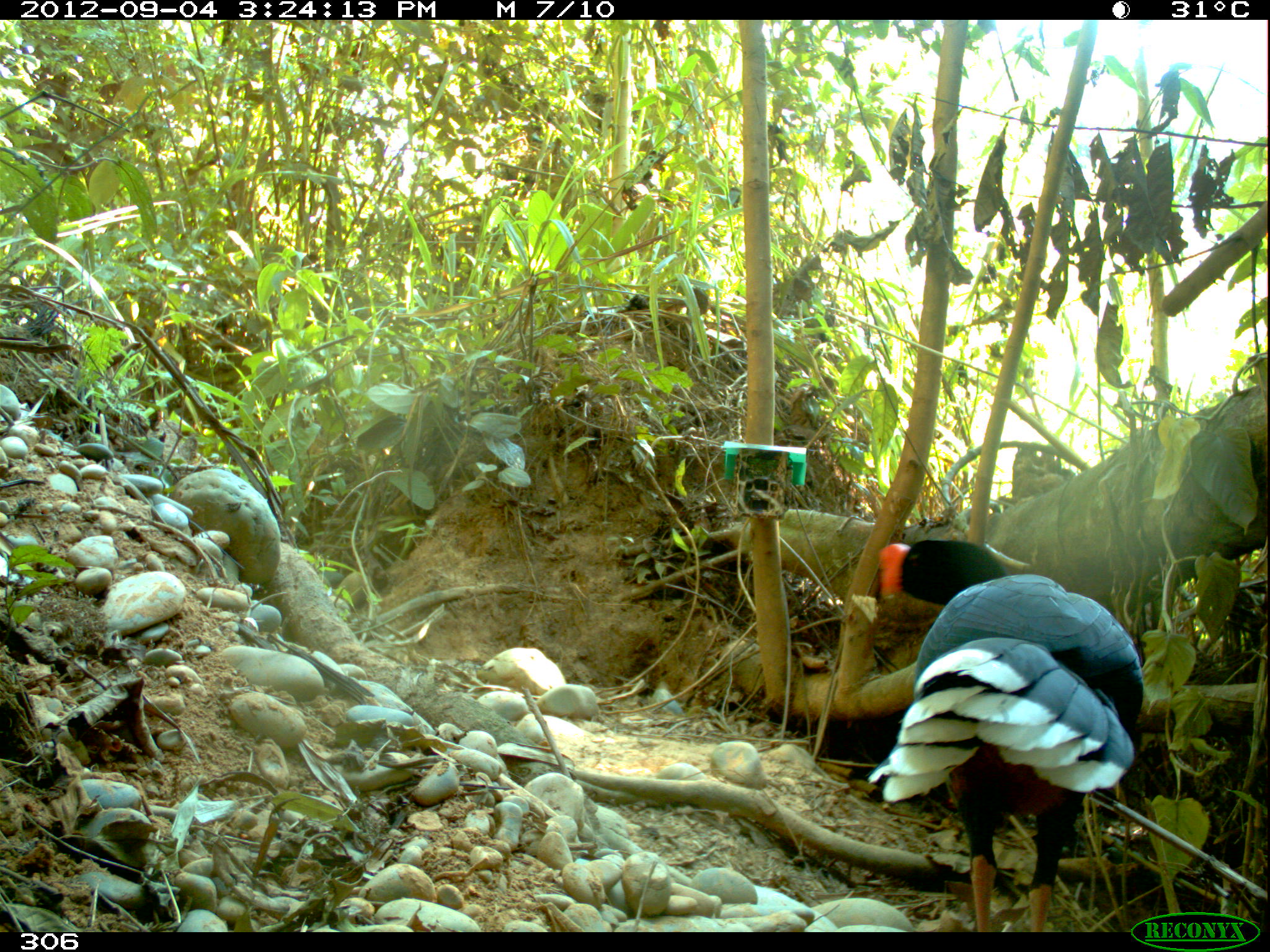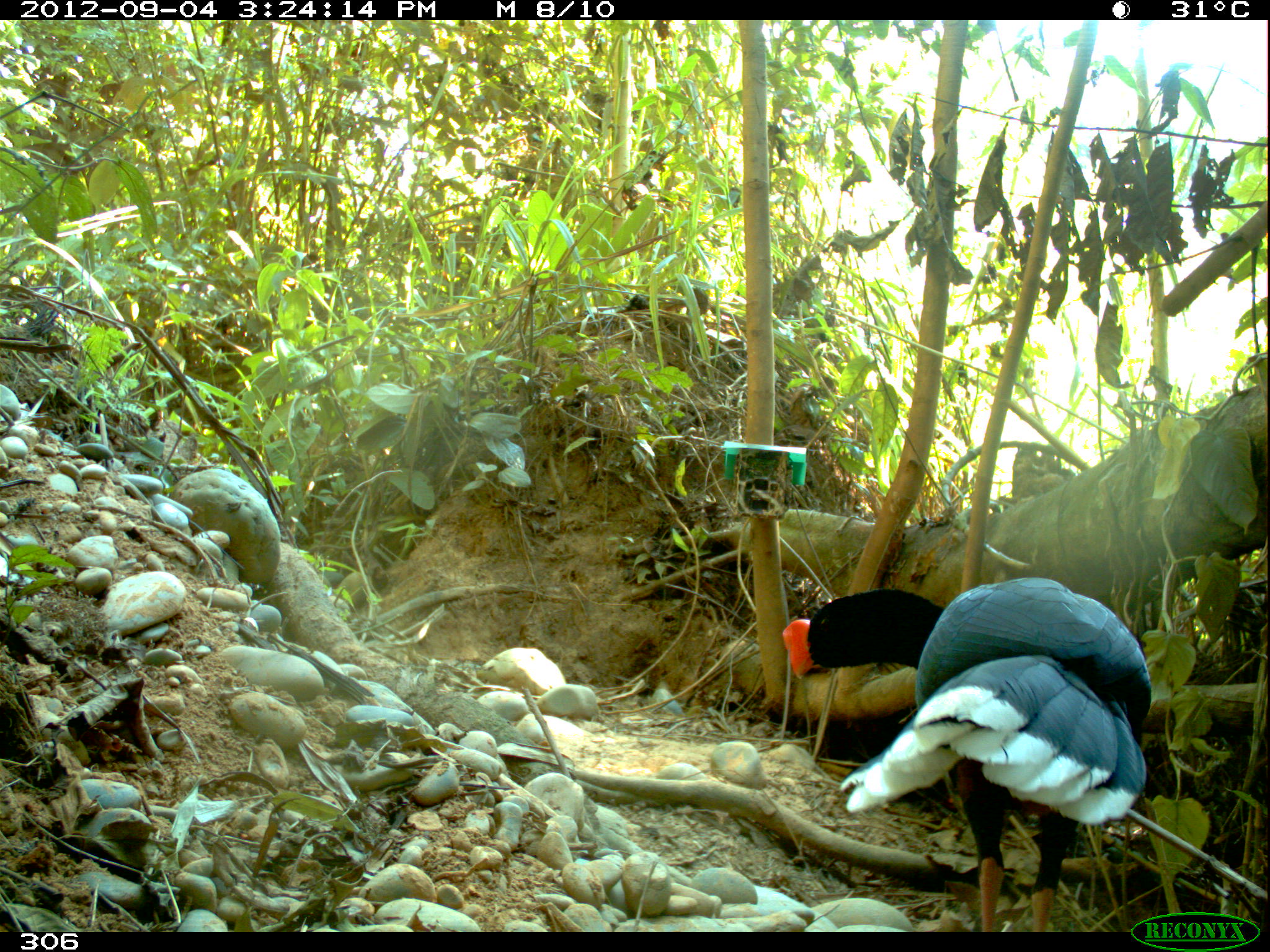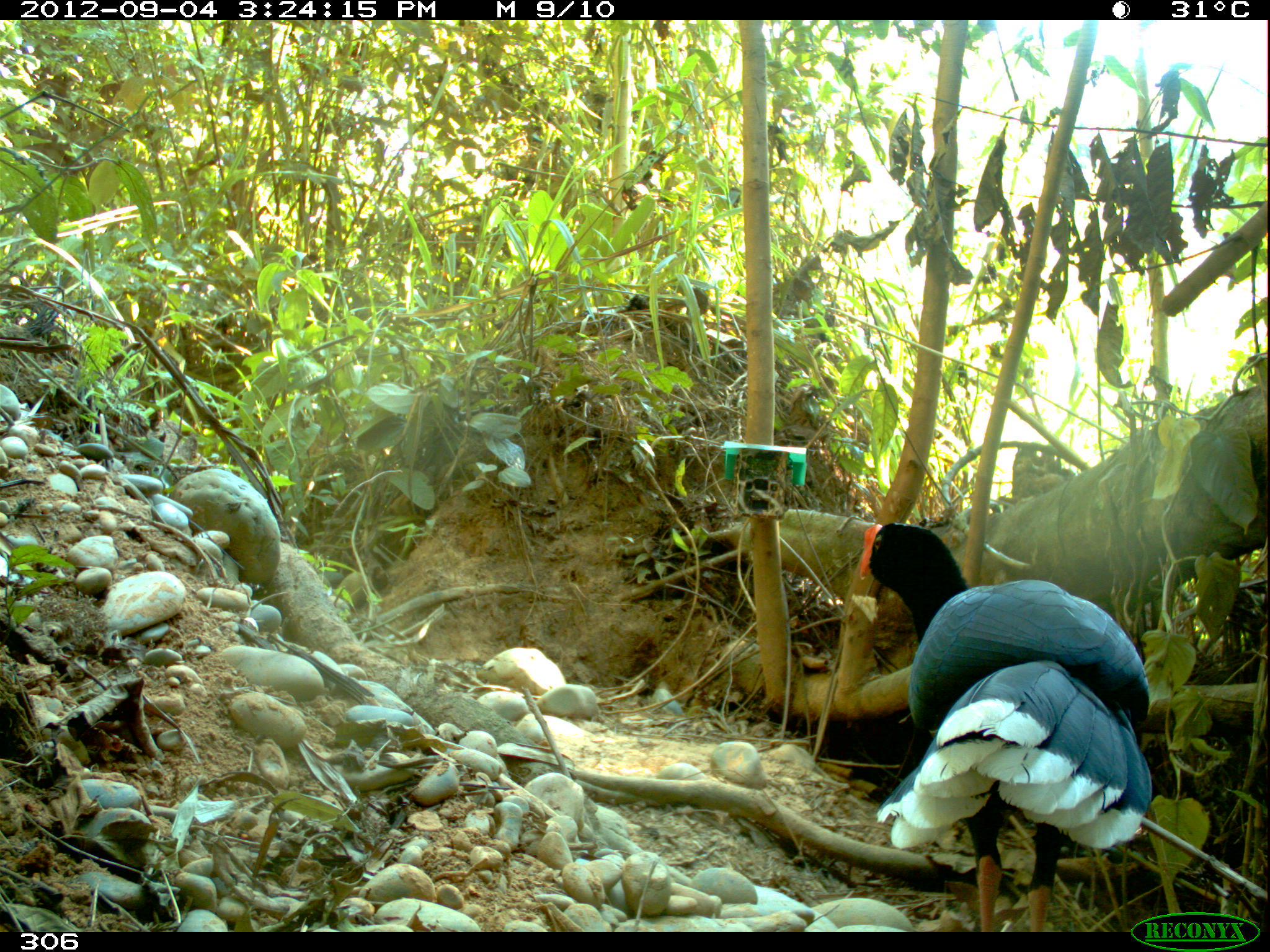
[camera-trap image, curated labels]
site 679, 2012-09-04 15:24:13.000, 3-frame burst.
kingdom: Animalia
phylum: Chordata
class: Aves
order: Galliformes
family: Cracidae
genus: Mitu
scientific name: Mitu tuberosum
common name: razor-billed curassow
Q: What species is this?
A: Mitu tuberosum (razor-billed curassow).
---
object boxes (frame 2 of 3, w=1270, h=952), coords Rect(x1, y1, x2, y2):
mitu tuberosum: Rect(782, 575, 1149, 931)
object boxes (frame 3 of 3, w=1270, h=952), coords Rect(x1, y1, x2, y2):
mitu tuberosum: Rect(855, 522, 1153, 931)